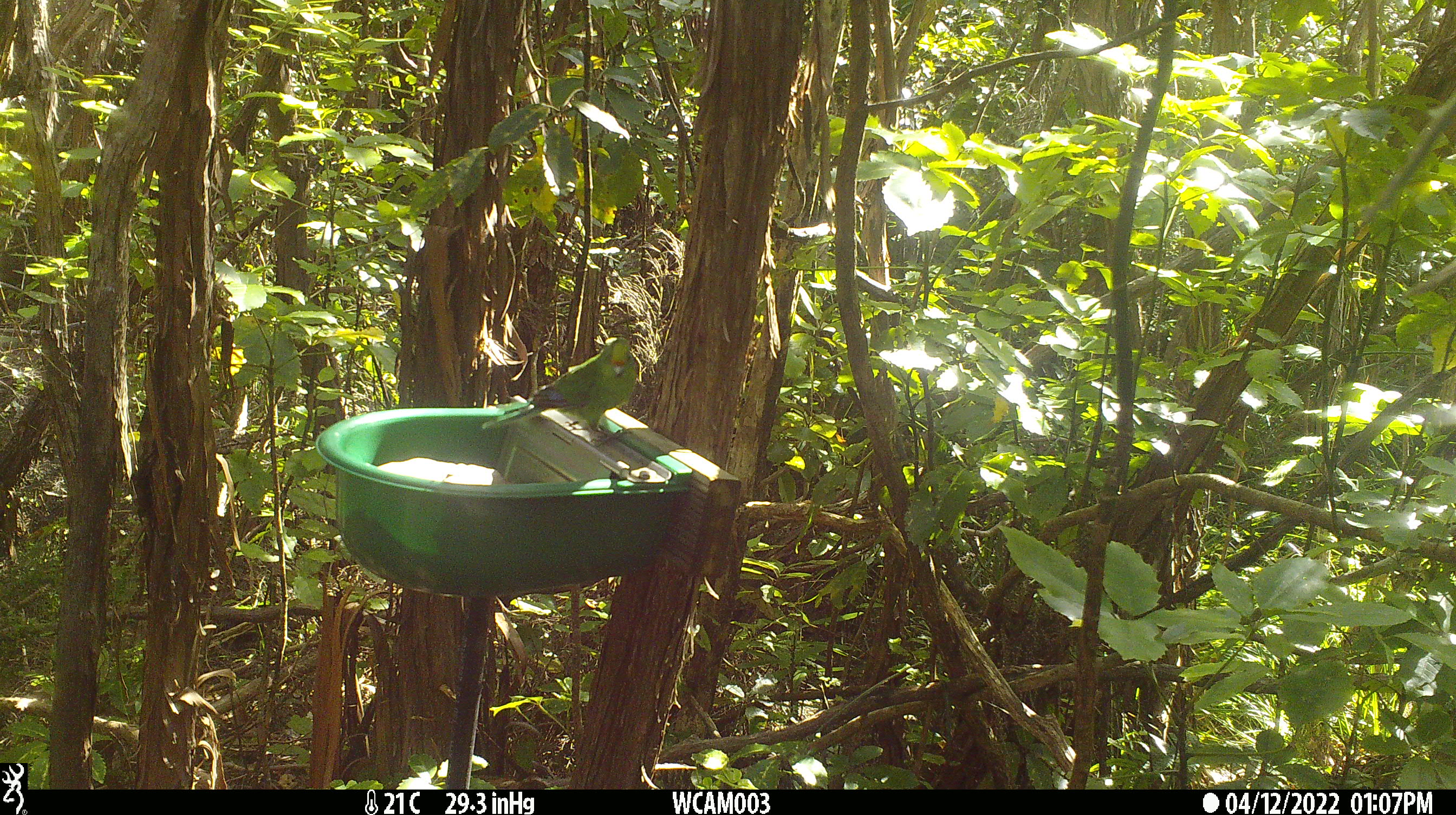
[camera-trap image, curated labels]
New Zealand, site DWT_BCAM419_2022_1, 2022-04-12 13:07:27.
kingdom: Animalia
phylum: Chordata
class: Aves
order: Psittaciformes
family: Psittaculidae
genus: Cyanoramphus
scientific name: Cyanoramphus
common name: parakeet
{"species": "parakeet (Cyanoramphus)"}